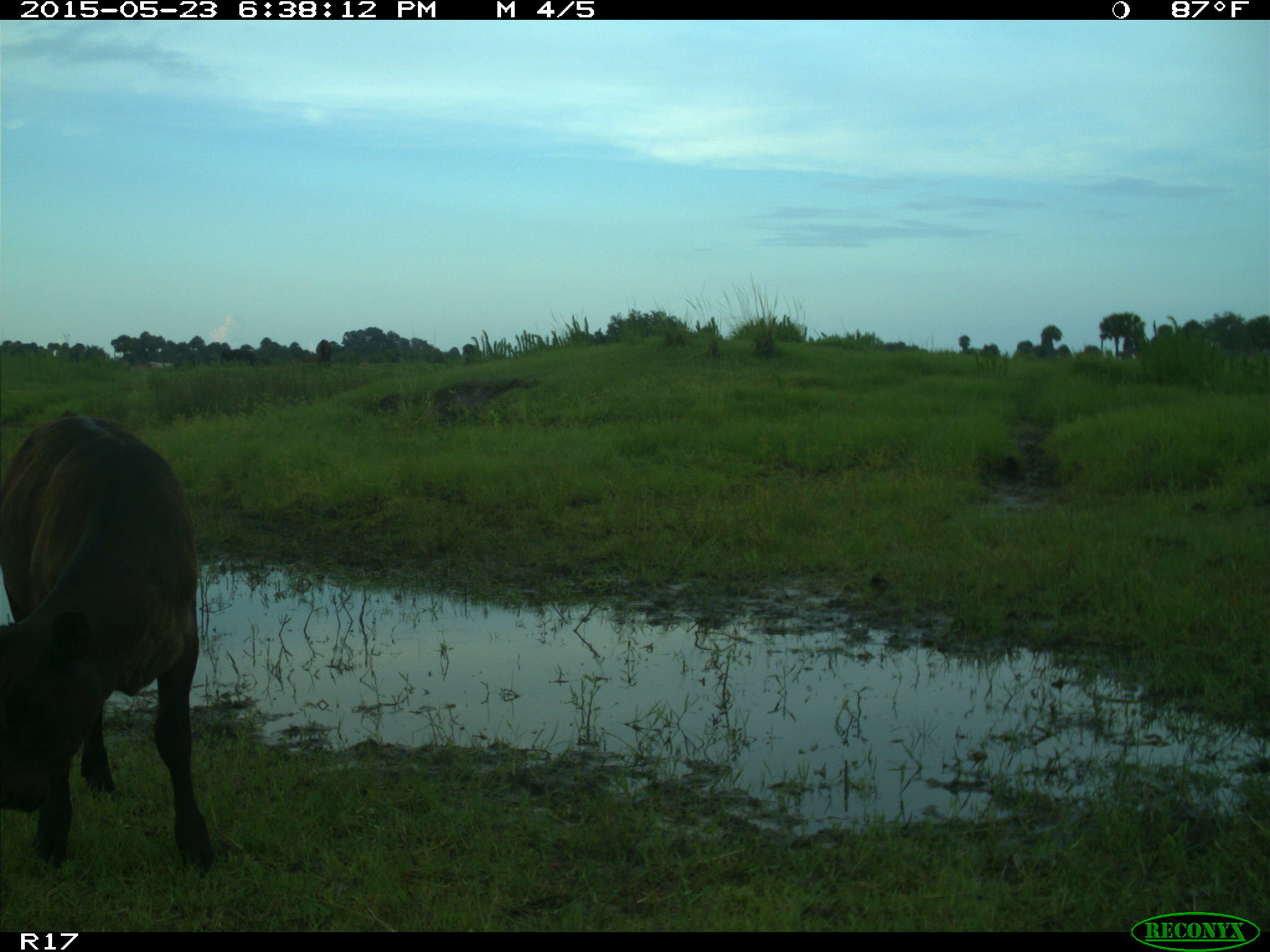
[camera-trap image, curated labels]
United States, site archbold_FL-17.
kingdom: Animalia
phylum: Chordata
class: Mammalia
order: Artiodactyla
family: Bovidae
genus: Bos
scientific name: Bos taurus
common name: domestic cow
Bos taurus (domestic cow).